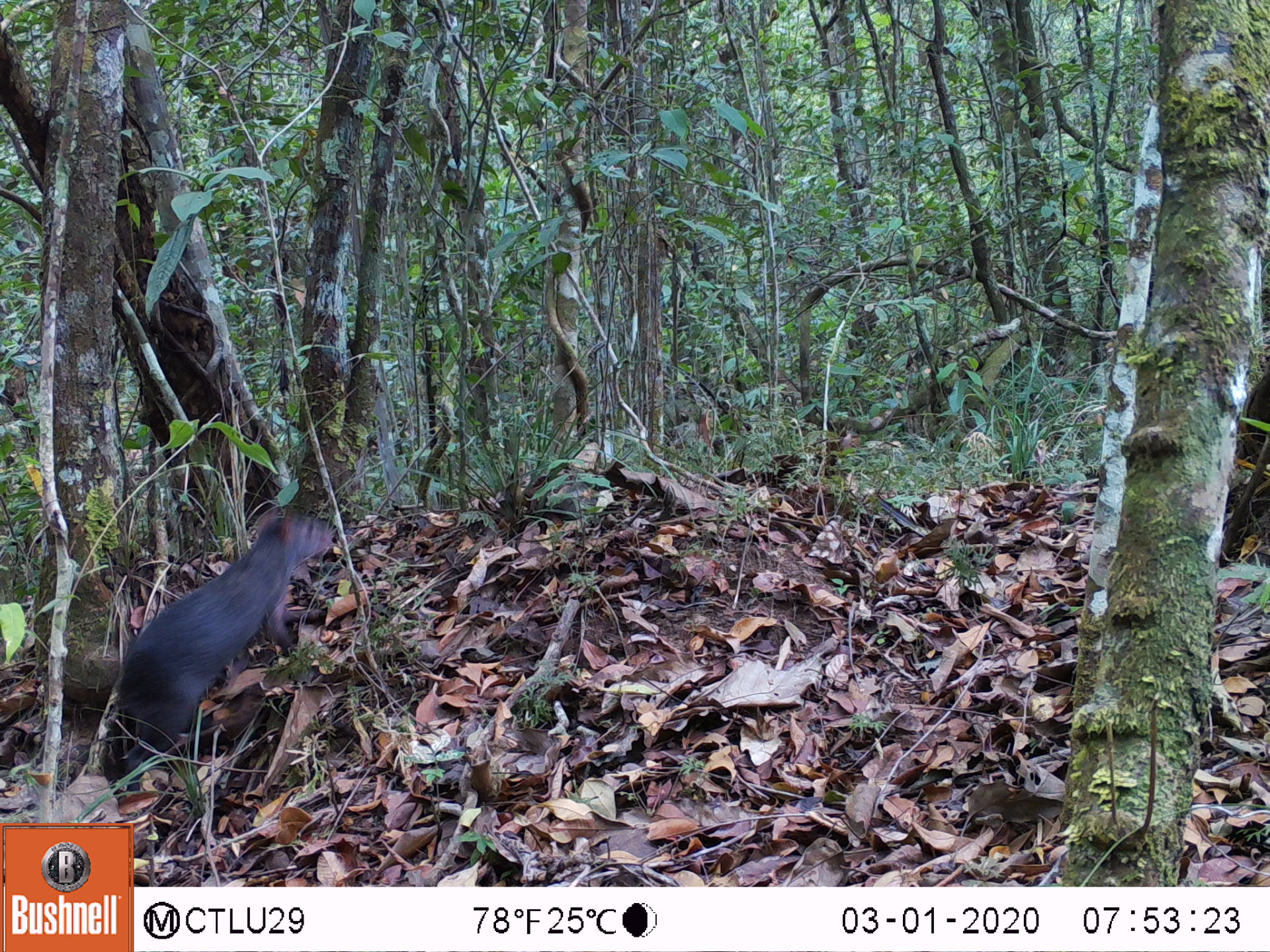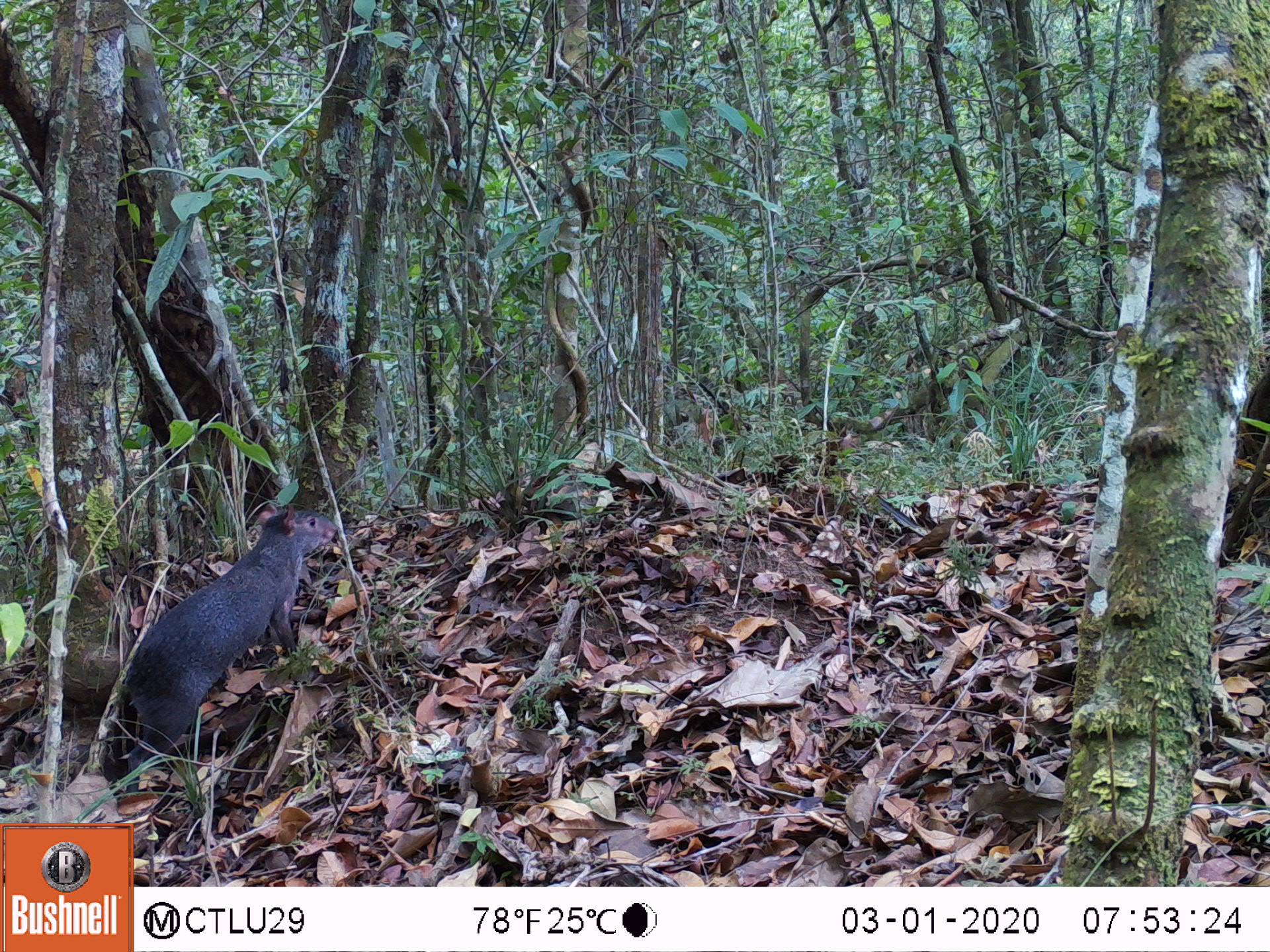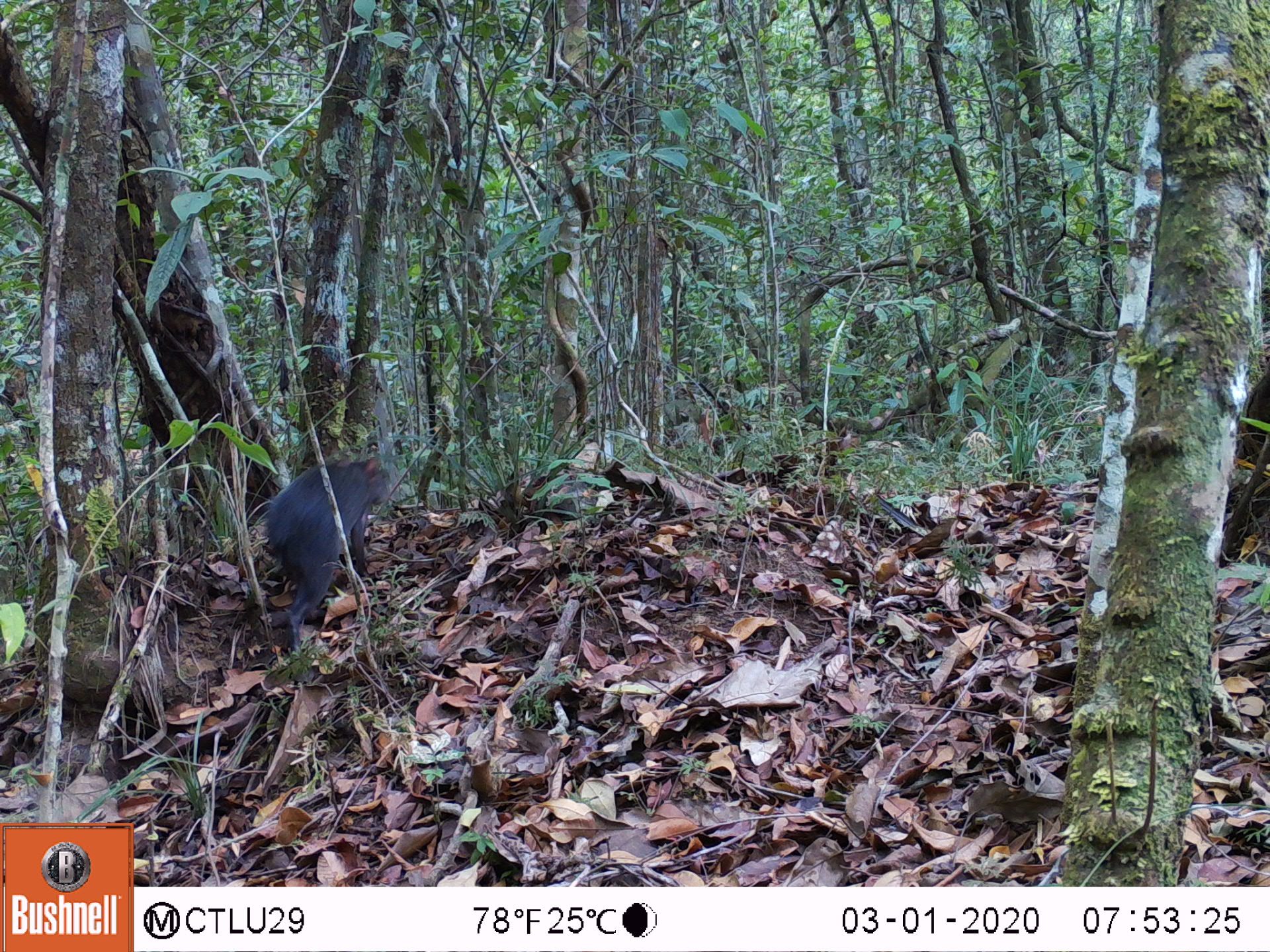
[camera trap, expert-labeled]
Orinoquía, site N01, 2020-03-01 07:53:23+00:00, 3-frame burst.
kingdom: Animalia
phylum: Chordata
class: Mammalia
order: Rodentia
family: Dasyproctidae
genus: Dasyprocta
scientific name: Dasyprocta fuliginosa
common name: black agouti